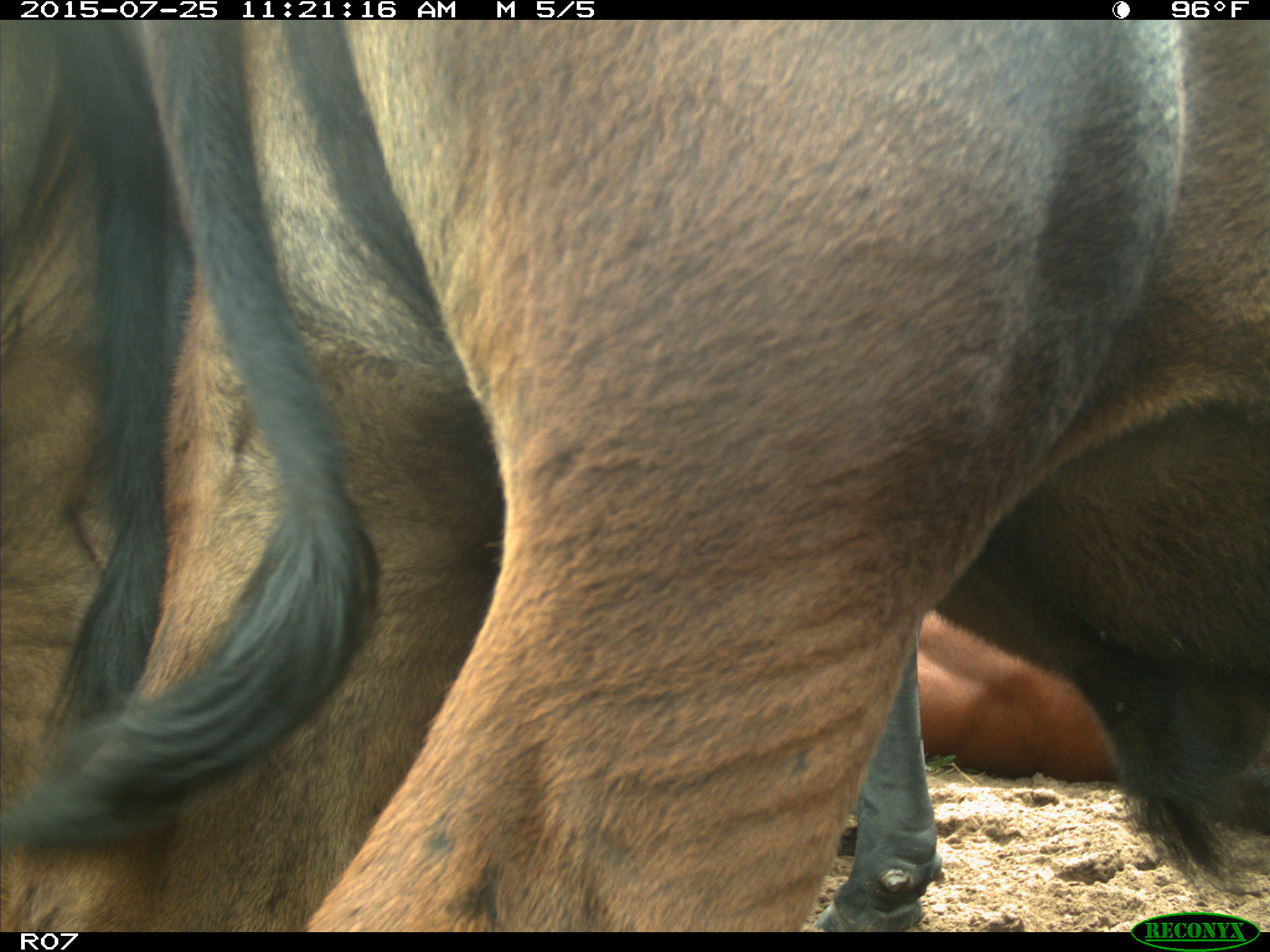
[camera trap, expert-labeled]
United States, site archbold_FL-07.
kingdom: Animalia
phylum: Chordata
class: Mammalia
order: Artiodactyla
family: Bovidae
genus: Bos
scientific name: Bos taurus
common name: domestic cow